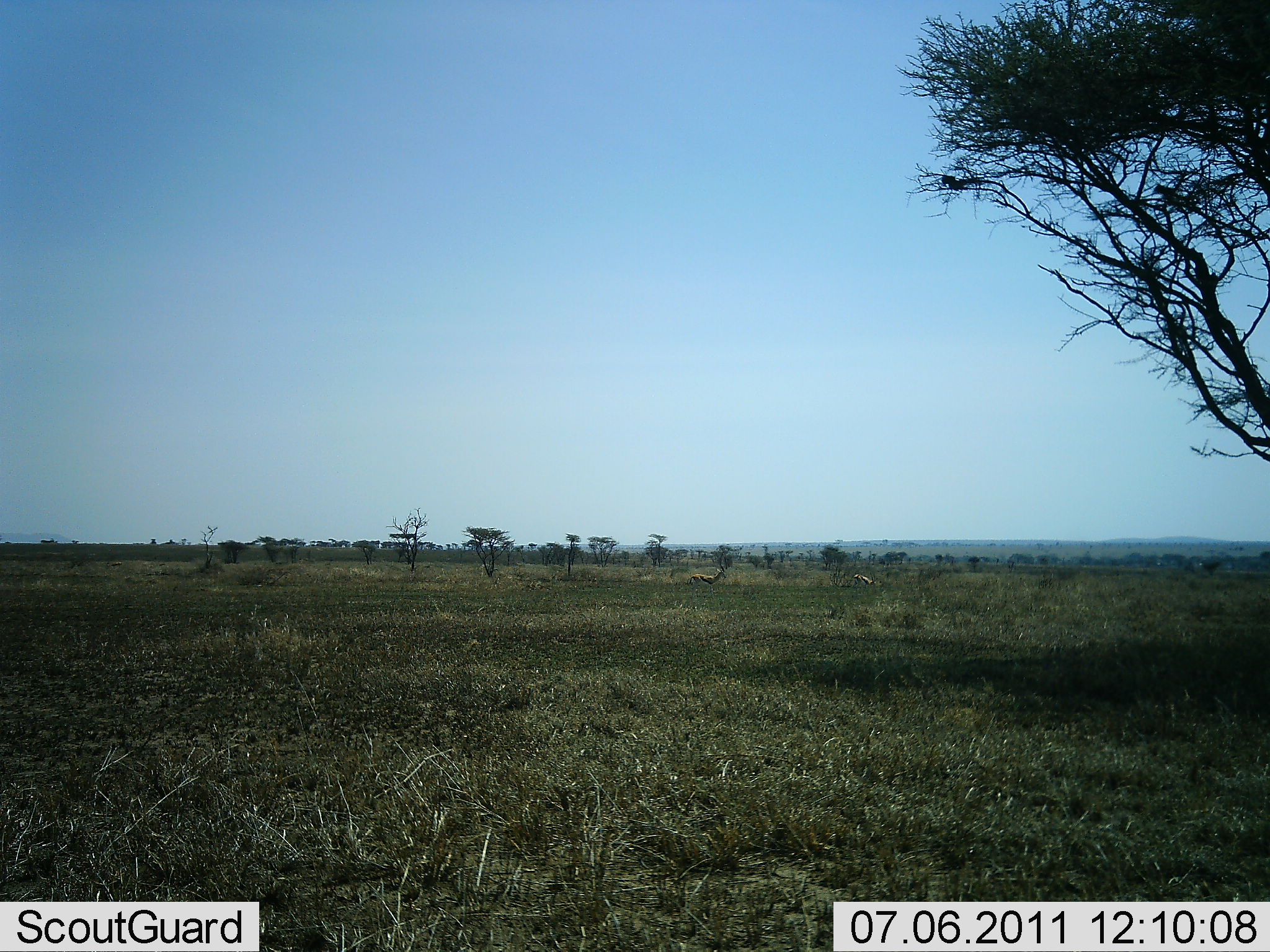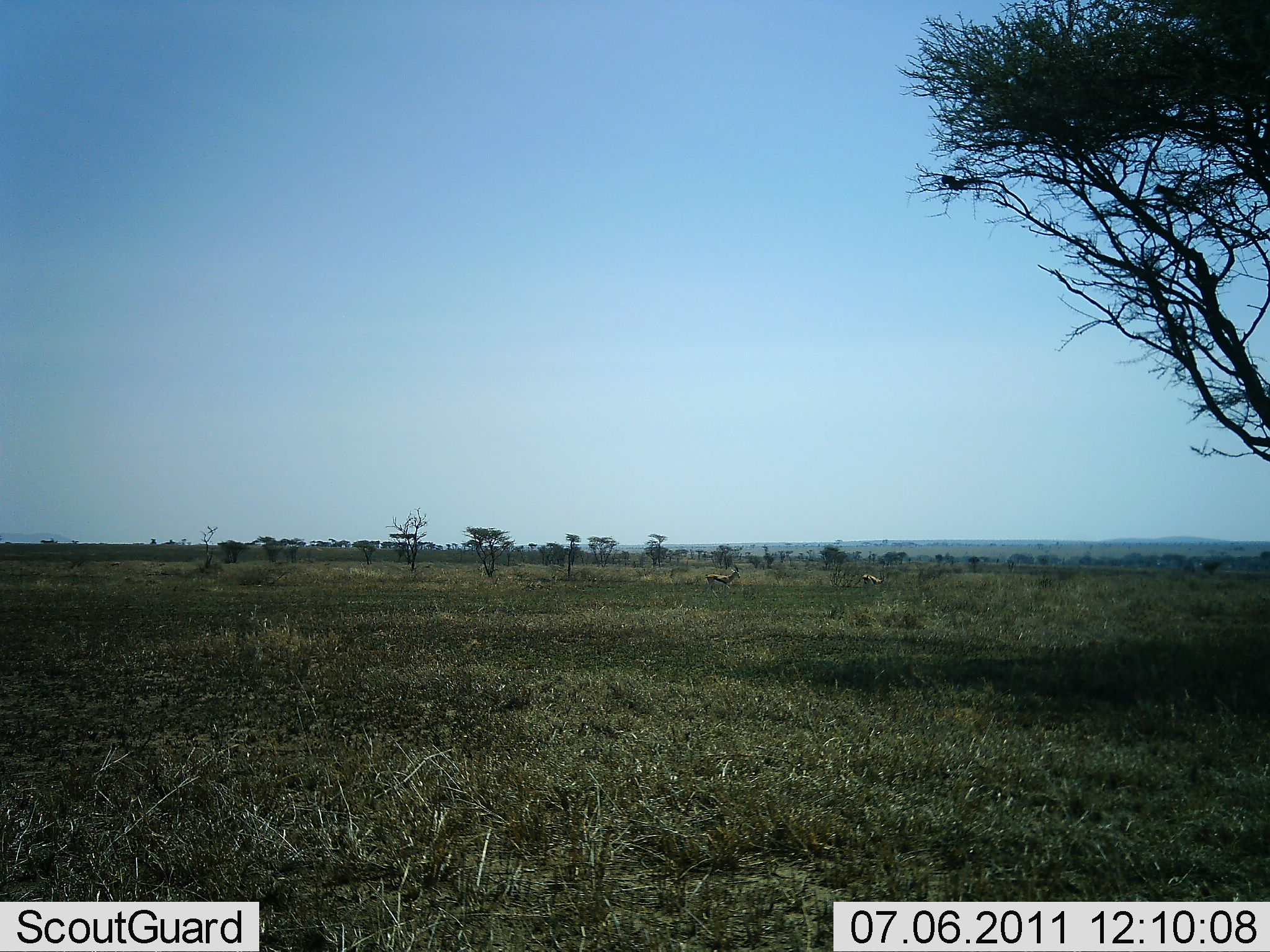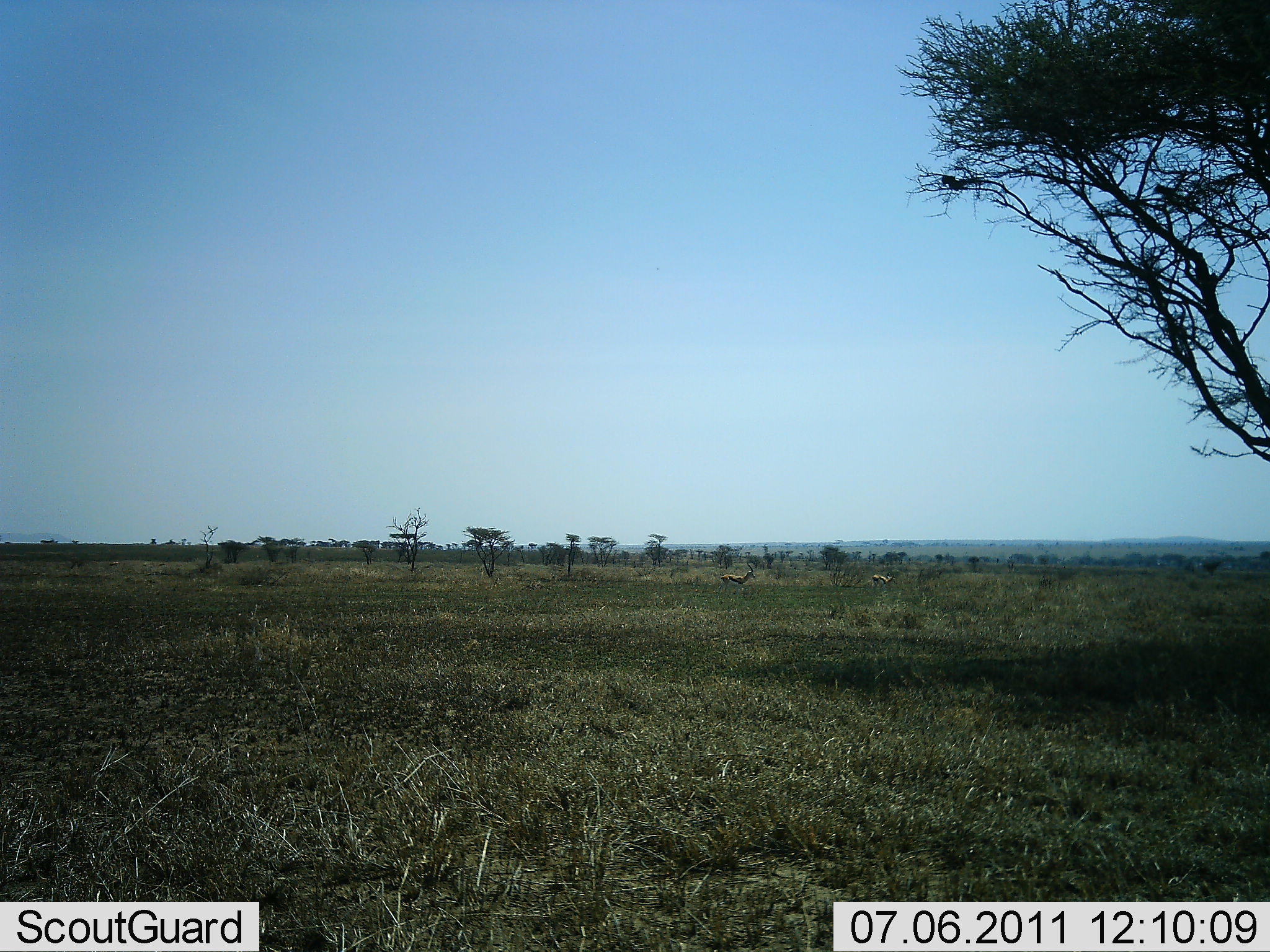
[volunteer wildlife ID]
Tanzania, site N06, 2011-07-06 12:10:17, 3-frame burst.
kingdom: Animalia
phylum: Chordata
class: Mammalia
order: Artiodactyla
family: Bovidae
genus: Eudorcas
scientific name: Eudorcas thomsonii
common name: thomson's gazelle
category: gazellethomsons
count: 2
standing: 10%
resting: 0%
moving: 100%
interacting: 0%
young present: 0%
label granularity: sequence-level